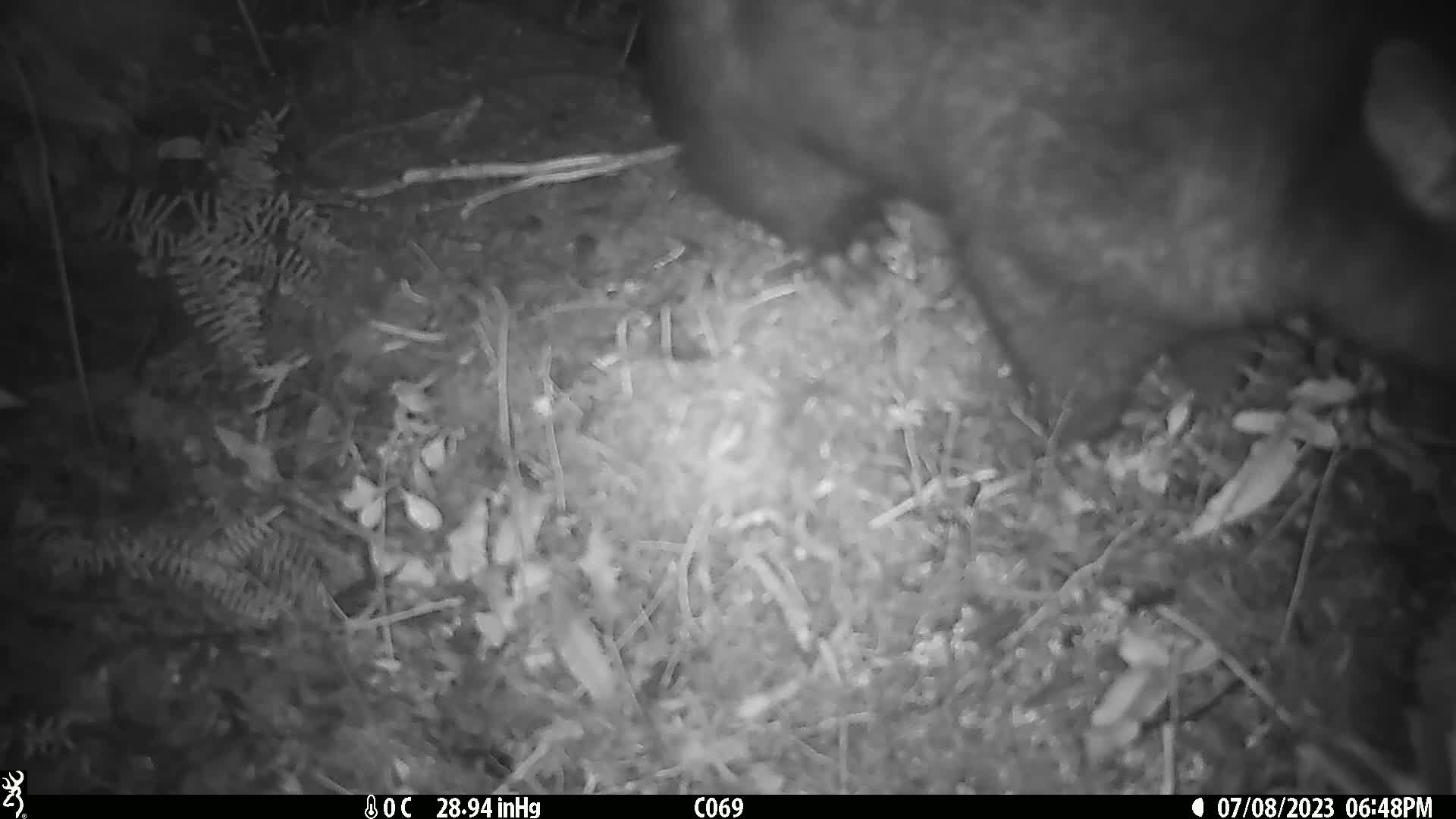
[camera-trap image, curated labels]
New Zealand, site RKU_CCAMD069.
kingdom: Animalia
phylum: Chordata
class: Mammalia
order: Diprotodontia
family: Phalangeridae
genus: Trichosurus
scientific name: Trichosurus vulpecula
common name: common brushtail possum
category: possum